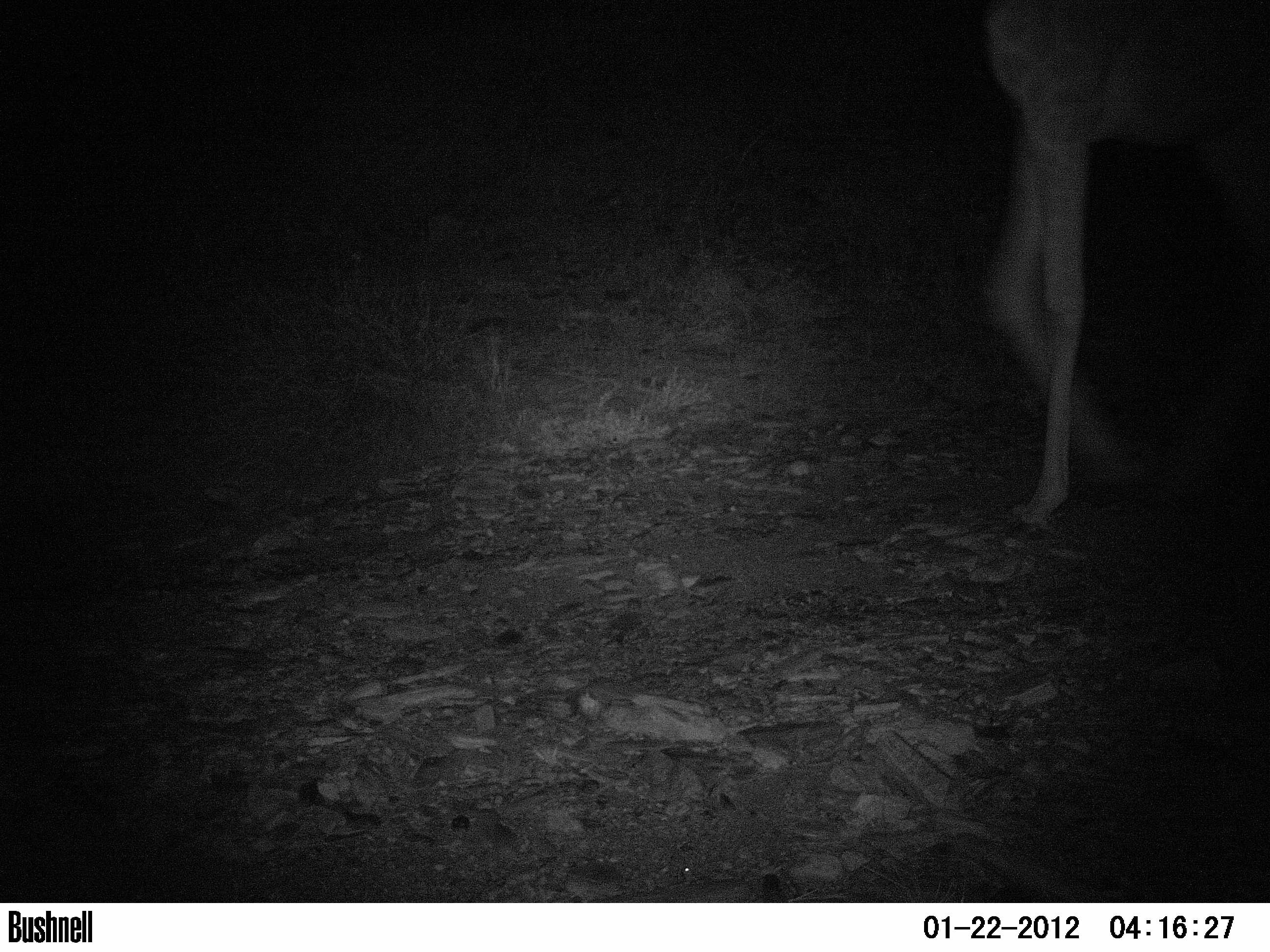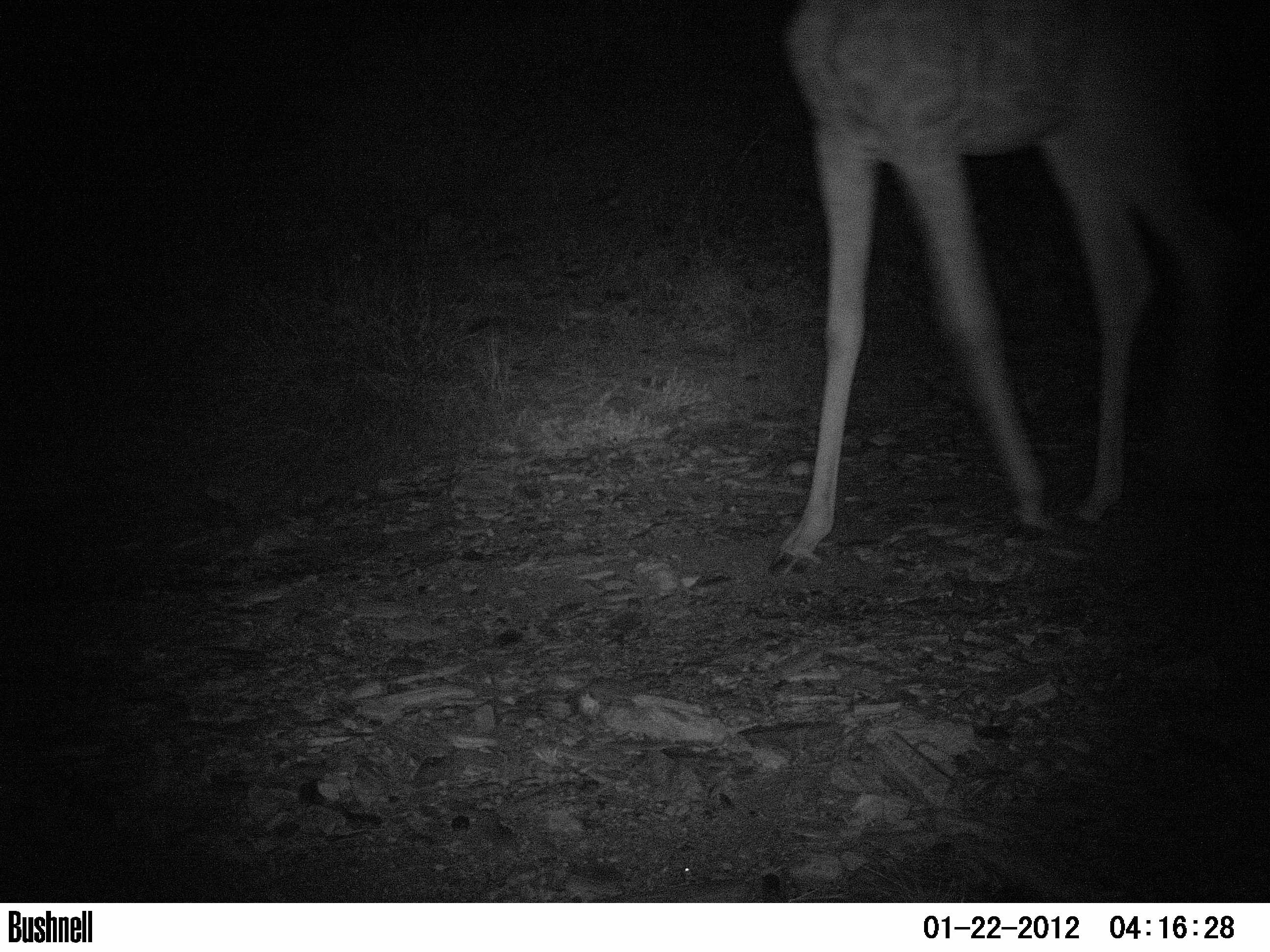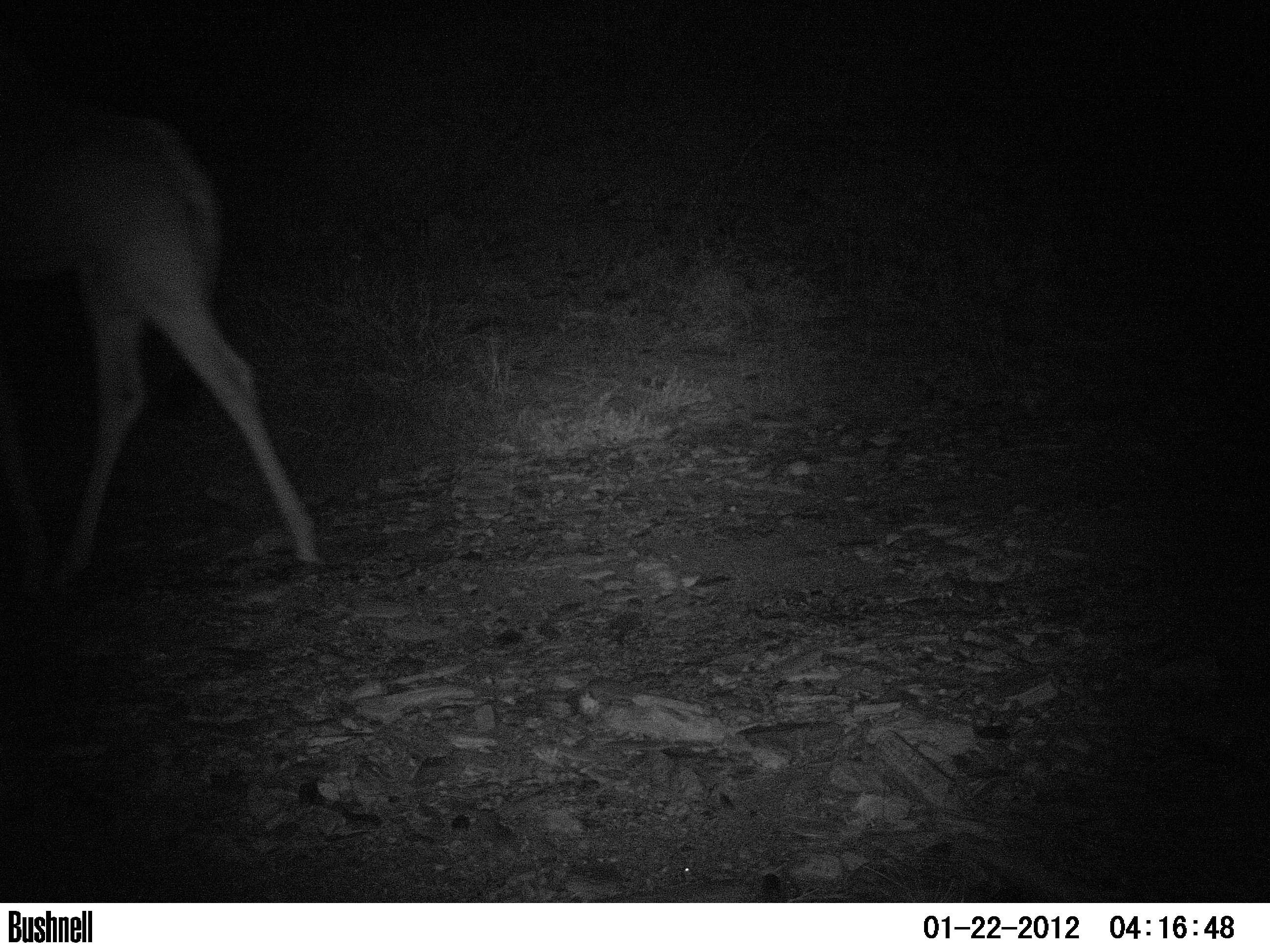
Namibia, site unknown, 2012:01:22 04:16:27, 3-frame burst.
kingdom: Animalia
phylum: Chordata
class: Mammalia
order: Artiodactyla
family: Giraffidae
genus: Giraffa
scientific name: Giraffa camelopardalis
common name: giraffe